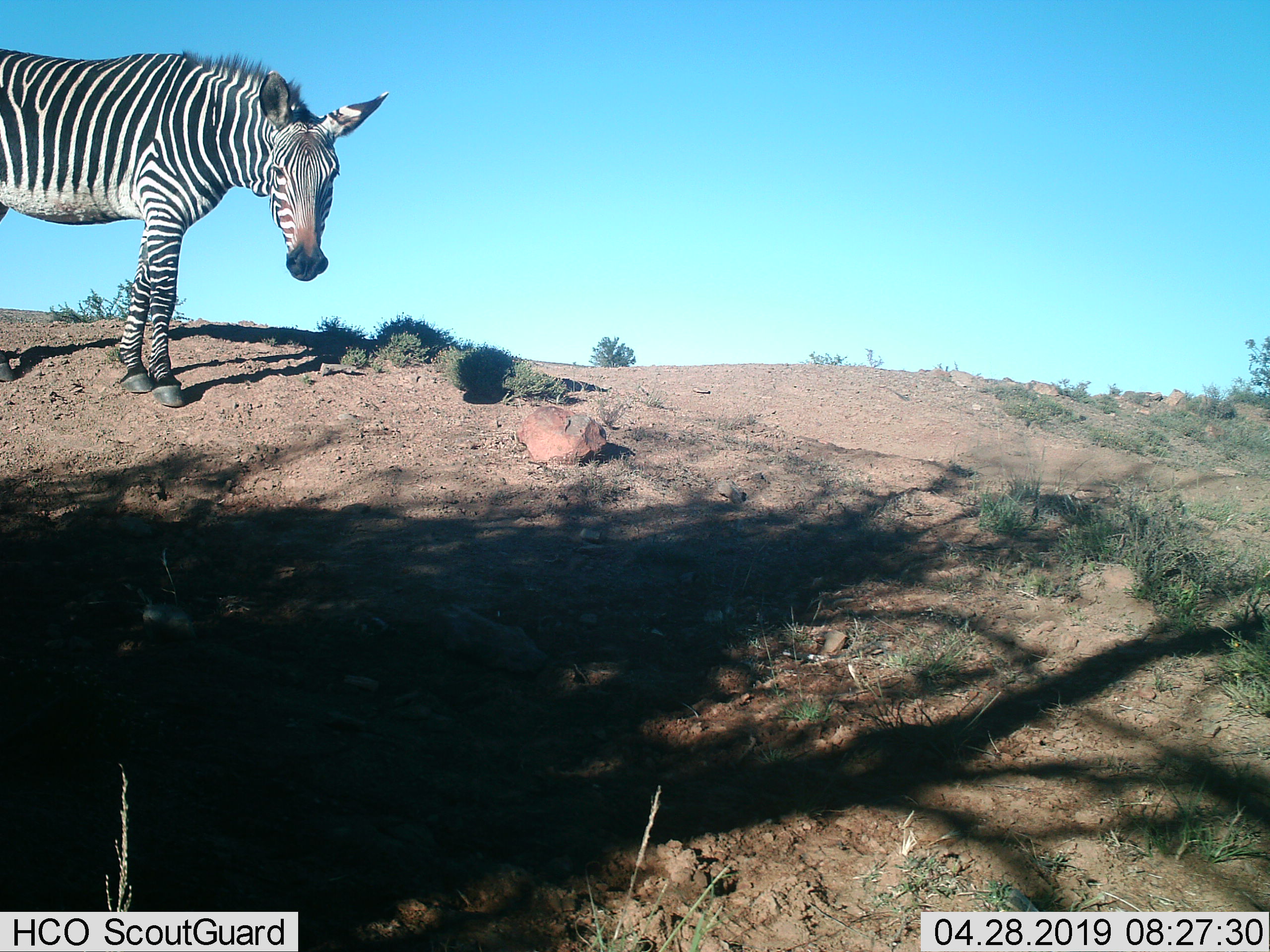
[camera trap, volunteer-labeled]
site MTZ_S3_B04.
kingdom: Animalia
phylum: Chordata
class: Mammalia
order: Perissodactyla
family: Equidae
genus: Equus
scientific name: Equus zebra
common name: mountain zebra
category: zebramountain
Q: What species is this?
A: Zebramountain (mountain zebra) (Equus zebra).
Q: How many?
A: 1.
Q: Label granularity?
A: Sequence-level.